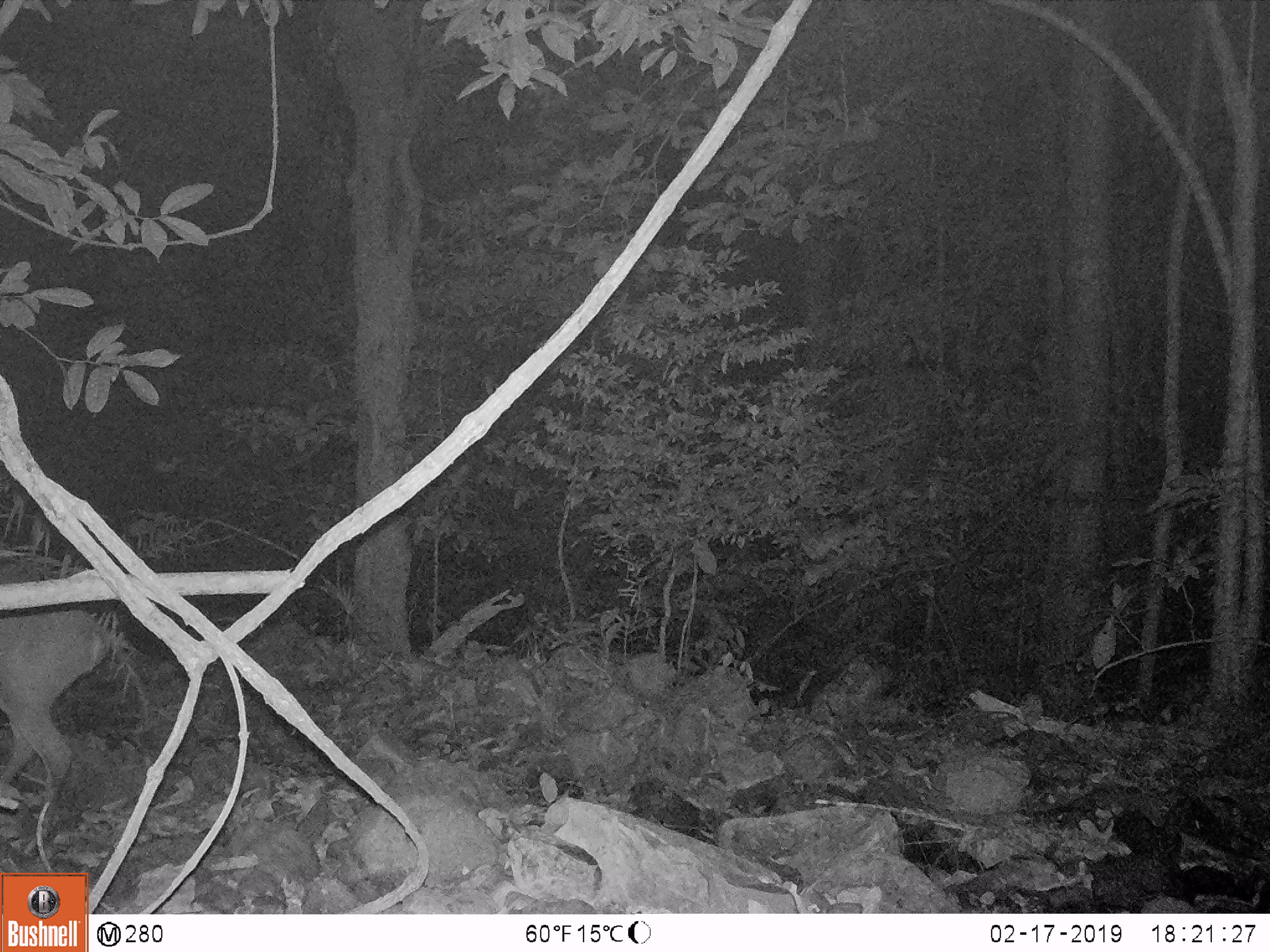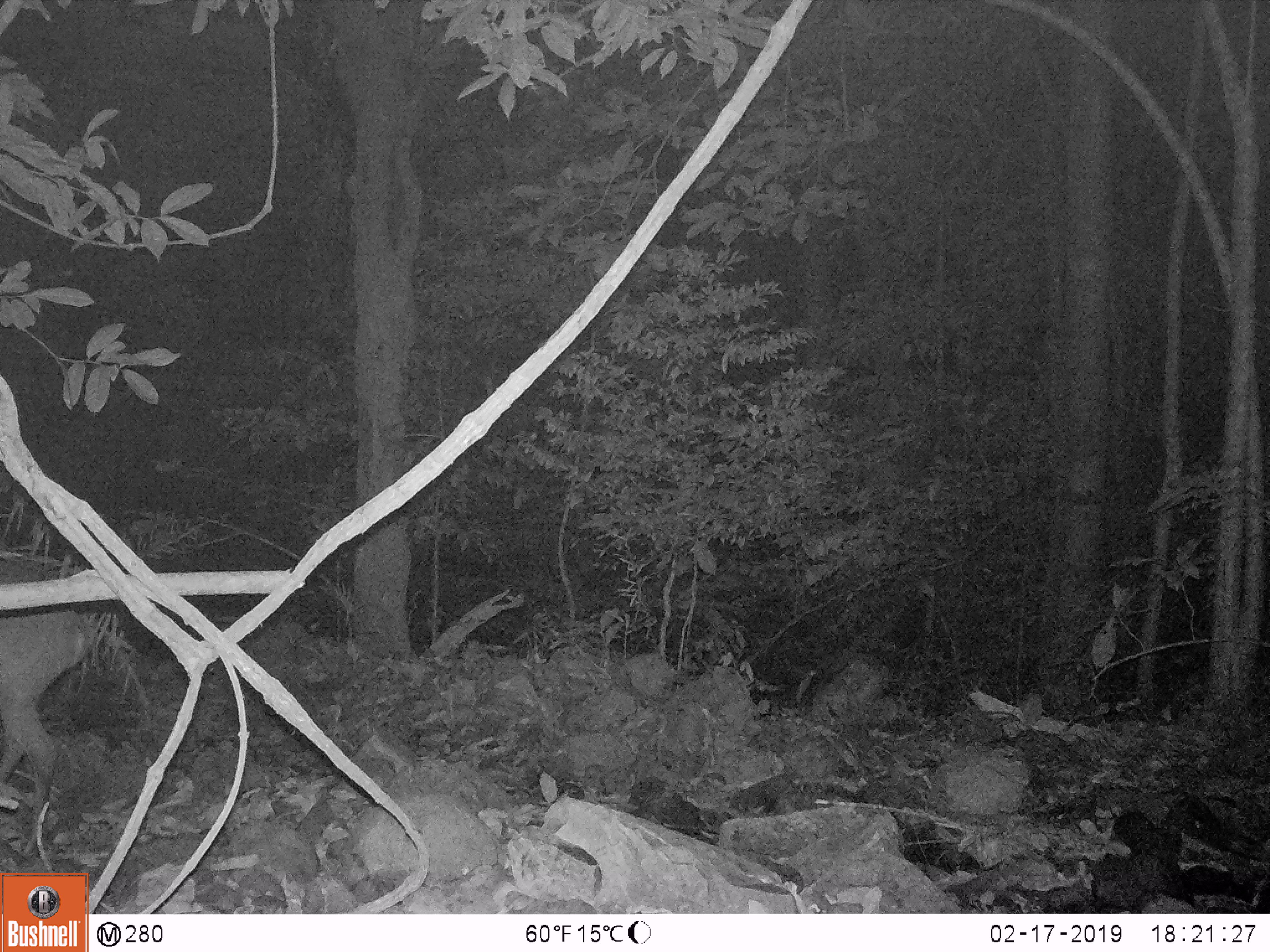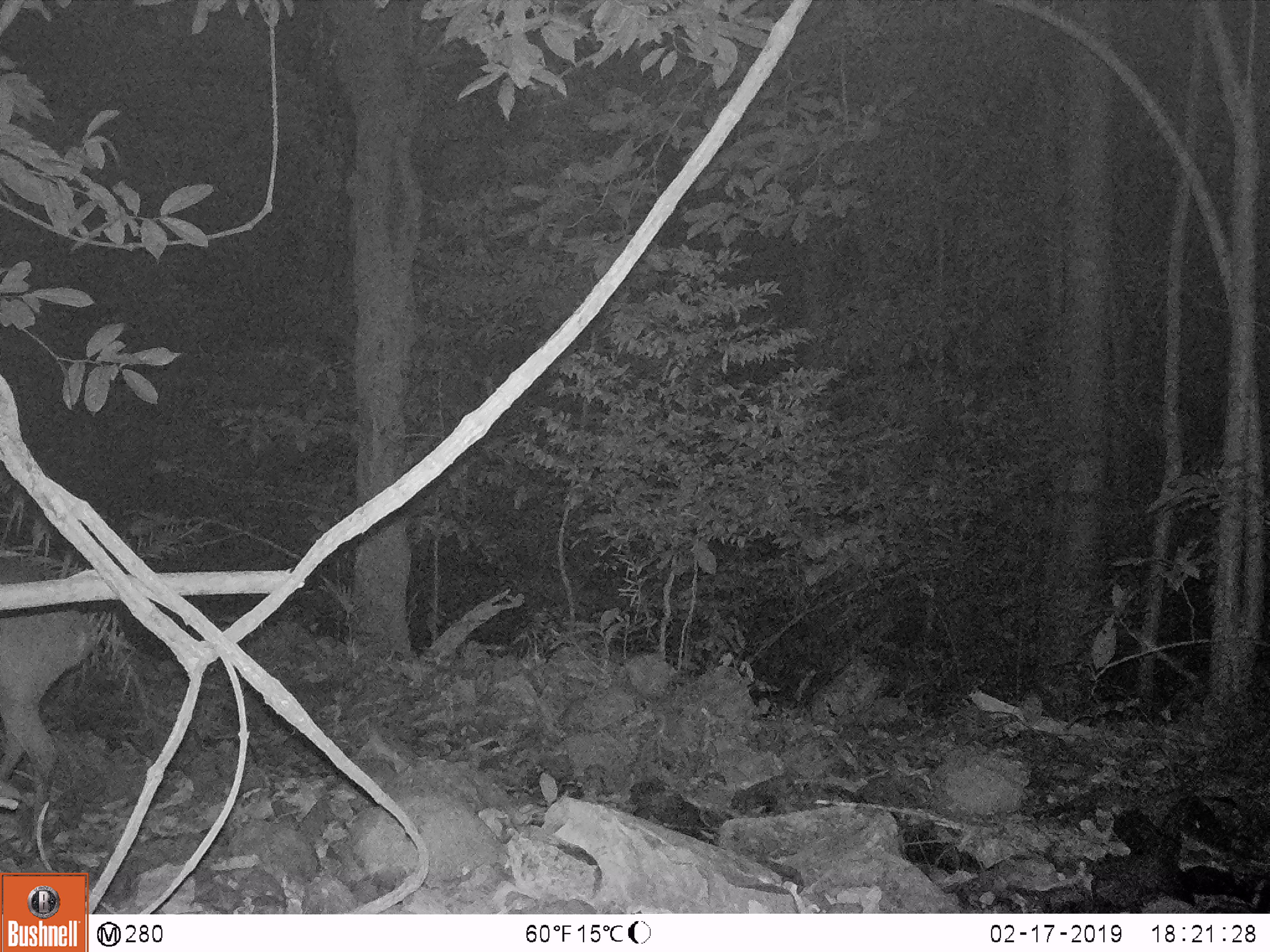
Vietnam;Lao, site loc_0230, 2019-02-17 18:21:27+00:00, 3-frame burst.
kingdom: Animalia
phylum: Chordata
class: Mammalia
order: Artiodactyla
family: Cervidae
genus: Muntiacus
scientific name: Muntiacus vuquangensis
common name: large-antlered muntjac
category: large antlered muntjac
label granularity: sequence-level